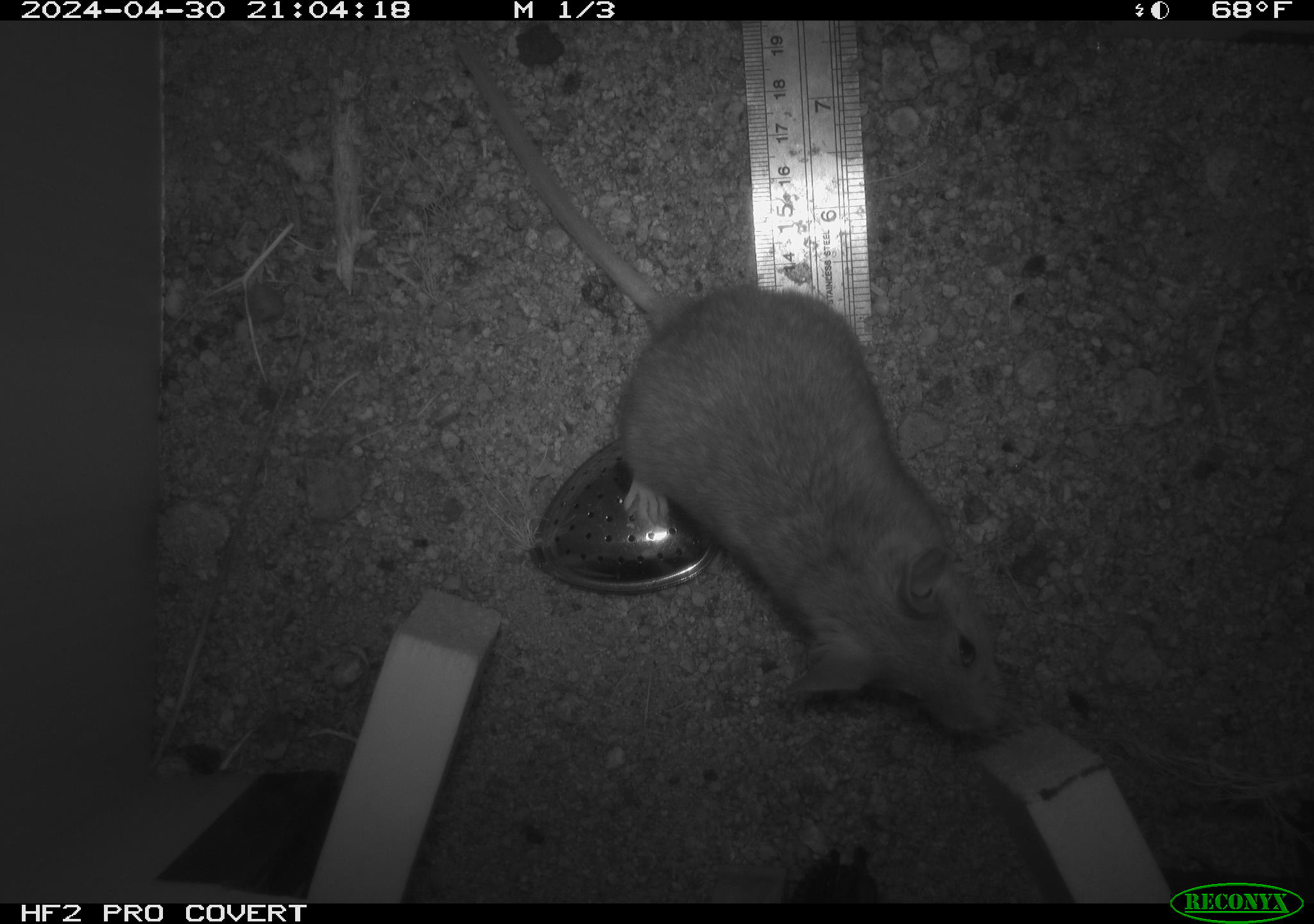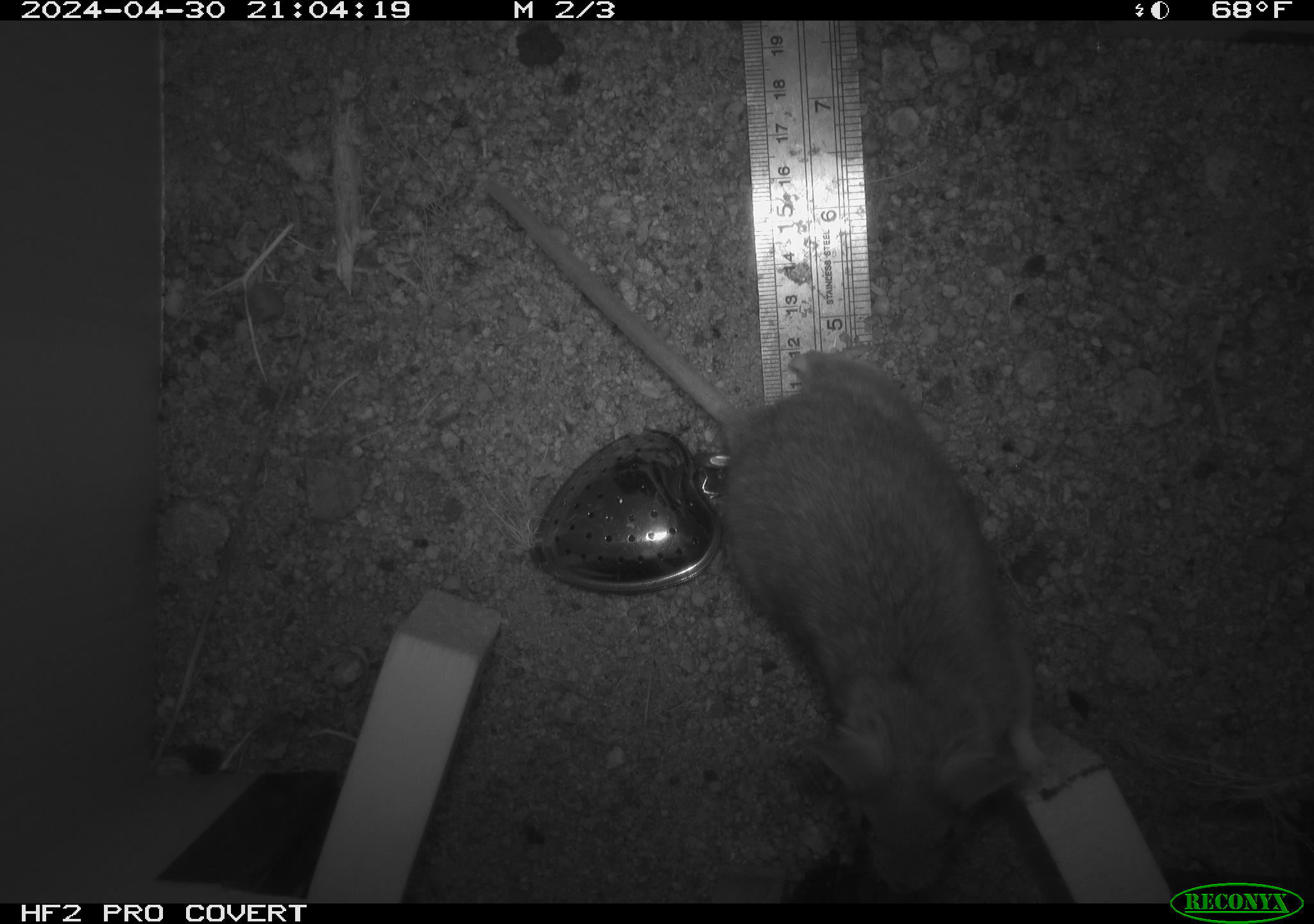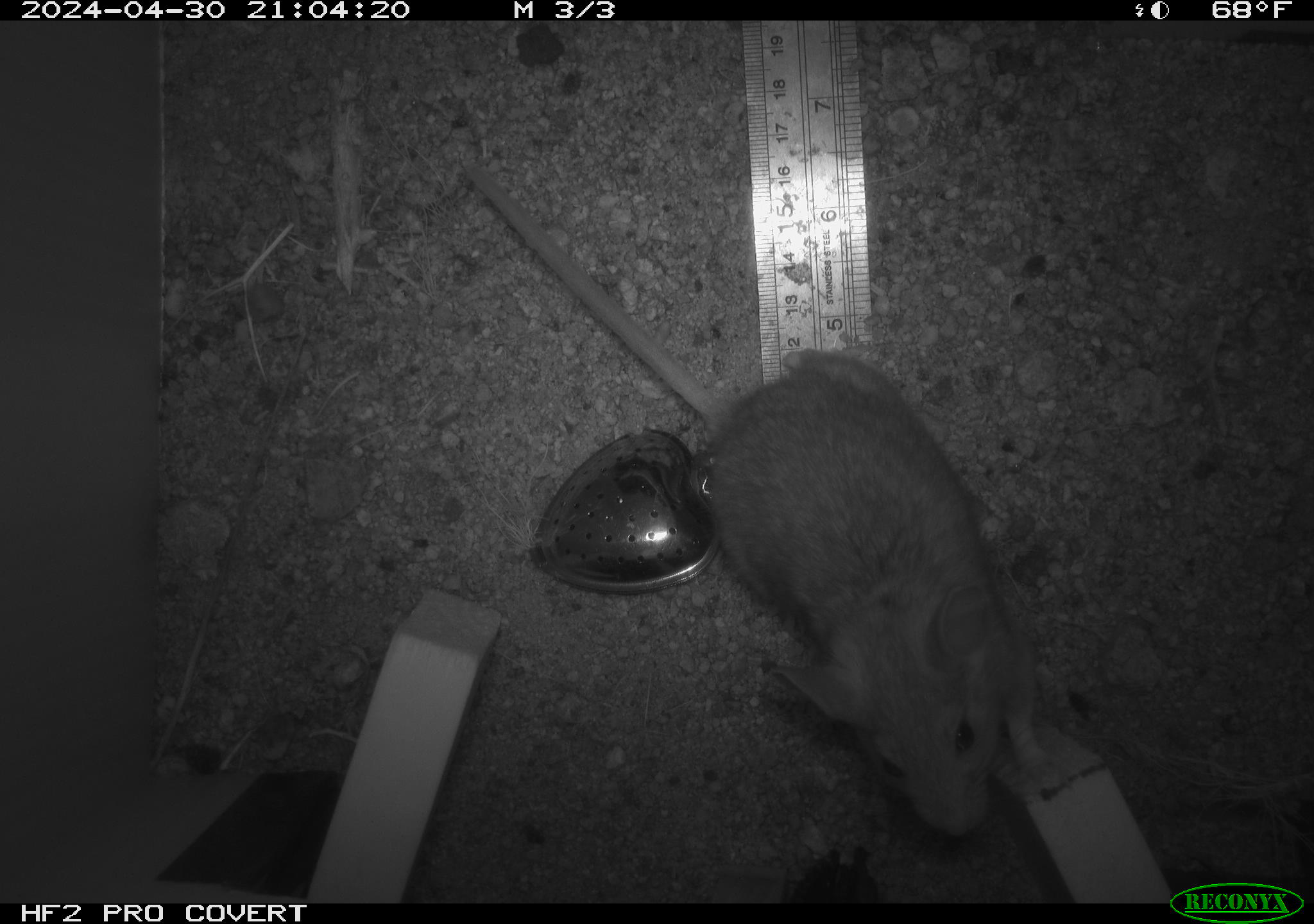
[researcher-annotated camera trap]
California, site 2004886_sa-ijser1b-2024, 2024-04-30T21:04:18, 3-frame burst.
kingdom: Animalia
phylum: Chordata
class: Mammalia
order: Rodentia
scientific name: Rodentia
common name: woodrat or rat or mouse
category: woodrat or rat or mouse species